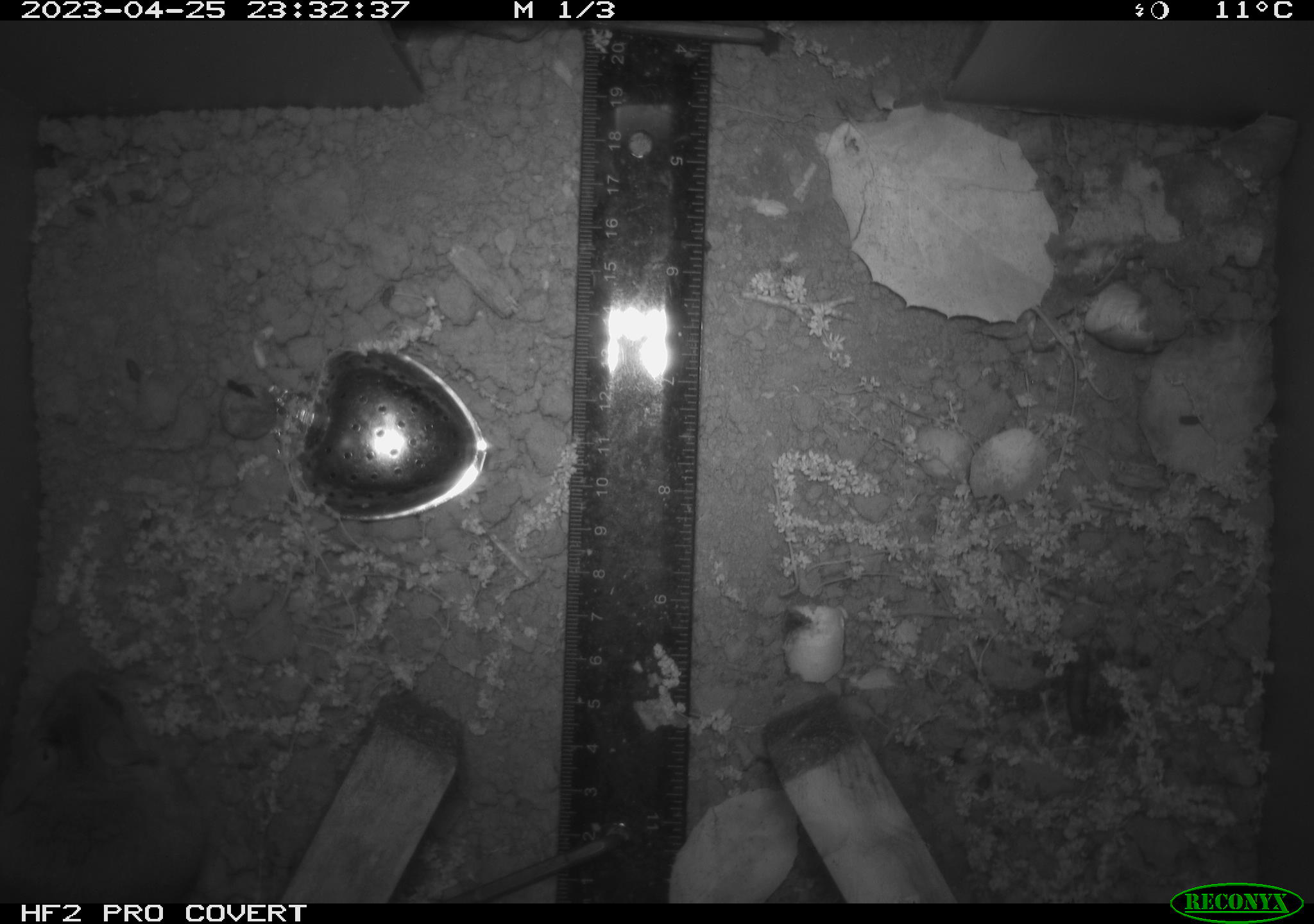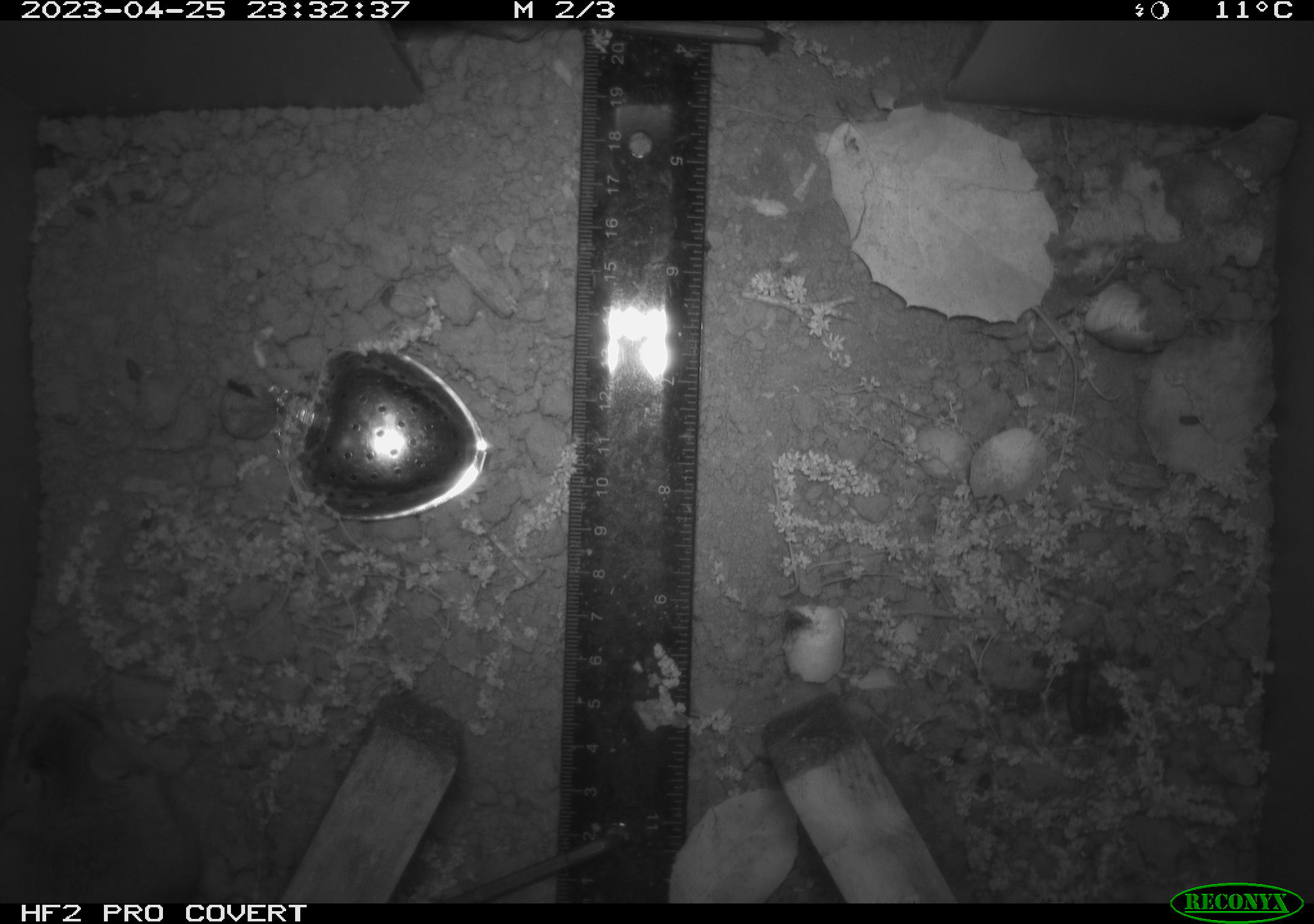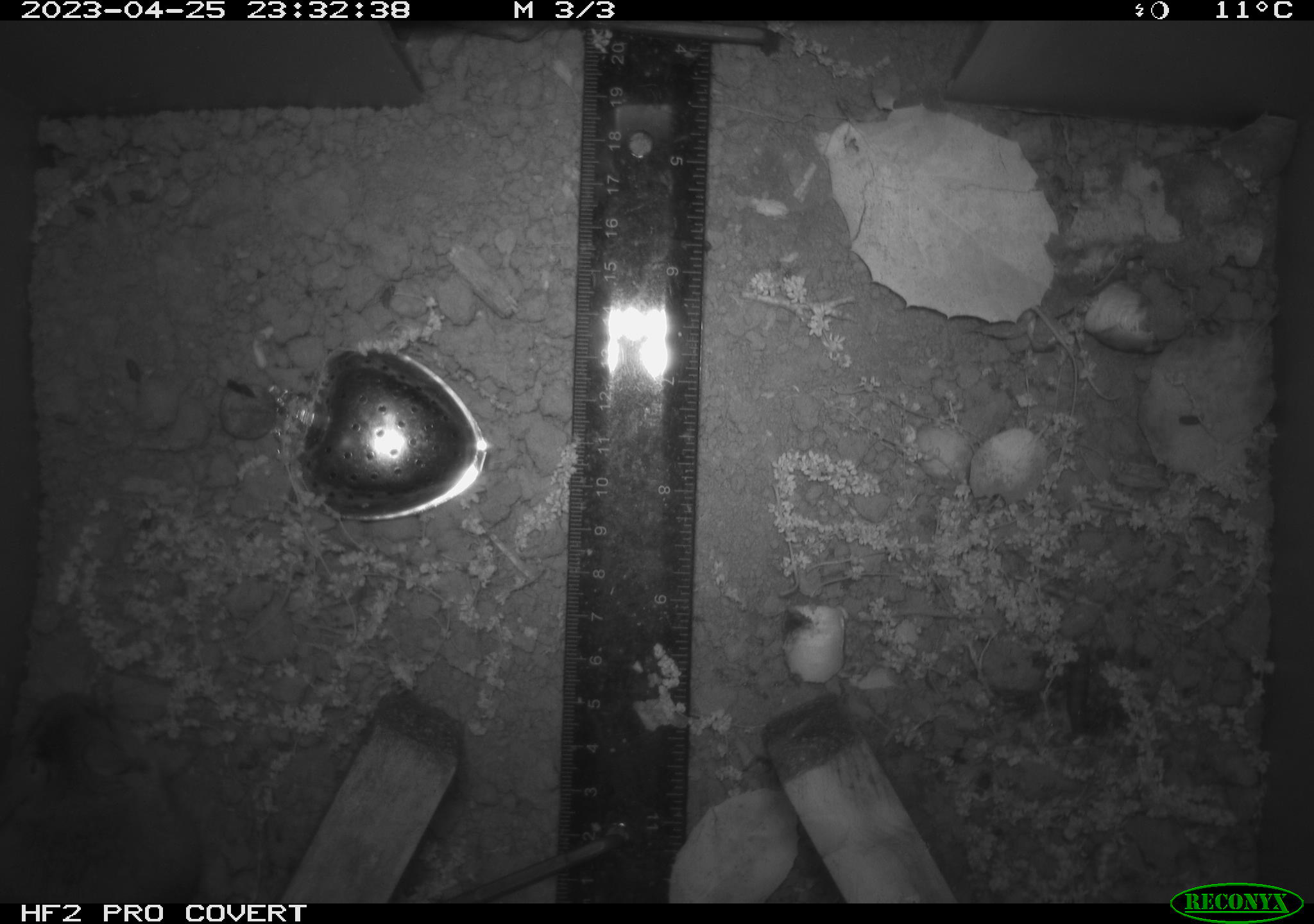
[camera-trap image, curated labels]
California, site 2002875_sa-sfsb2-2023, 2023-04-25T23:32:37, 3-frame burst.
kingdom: Animalia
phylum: Chordata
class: Mammalia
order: Rodentia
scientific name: Rodentia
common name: mouse species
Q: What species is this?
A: Mouse species (Rodentia).